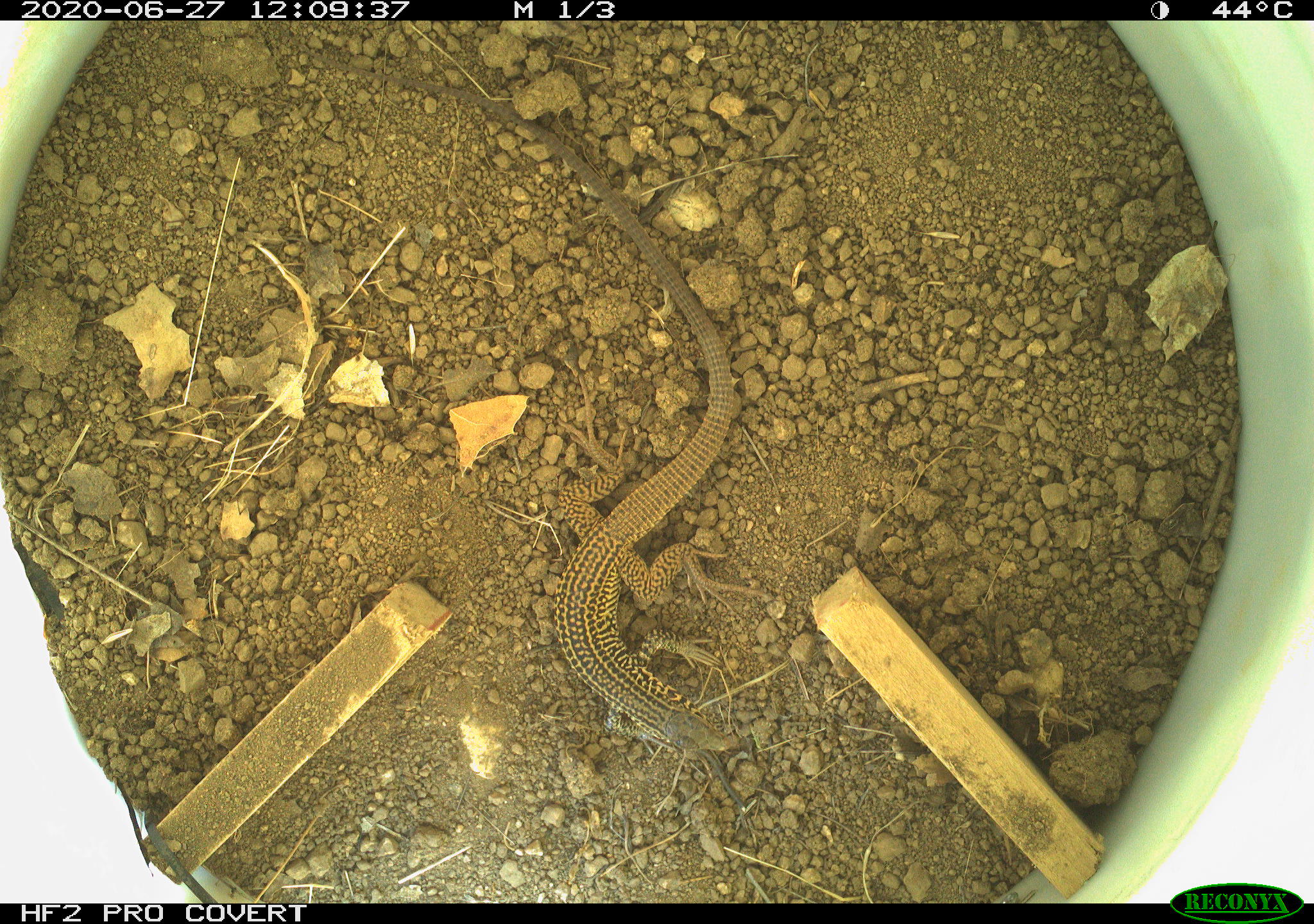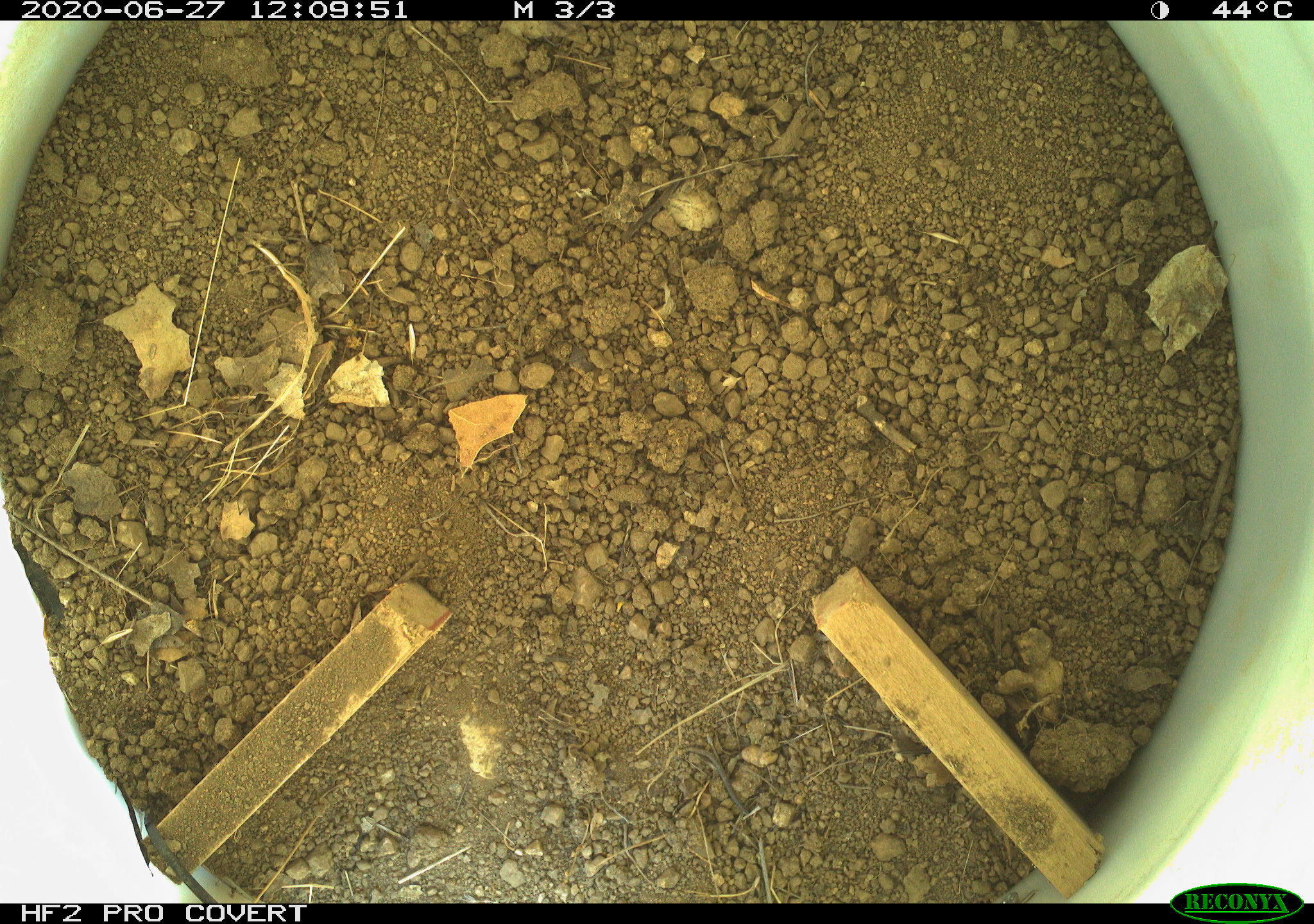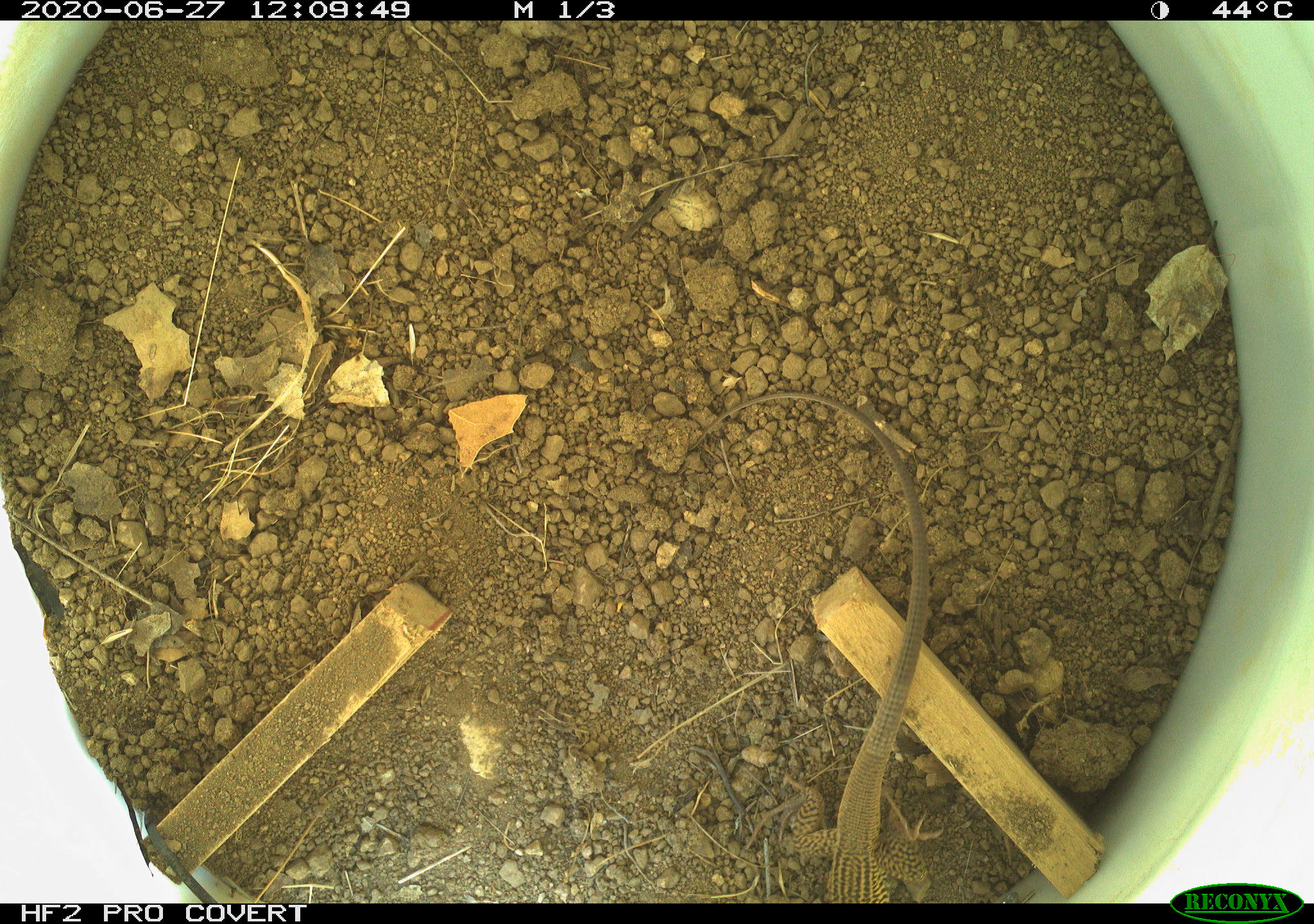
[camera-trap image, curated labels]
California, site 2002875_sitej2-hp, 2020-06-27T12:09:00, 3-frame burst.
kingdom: Animalia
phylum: Chordata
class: Reptilia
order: Squamata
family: Teiidae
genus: Aspidoscelis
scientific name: Aspidoscelis tigris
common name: western whiptail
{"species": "western whiptail (Aspidoscelis tigris)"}